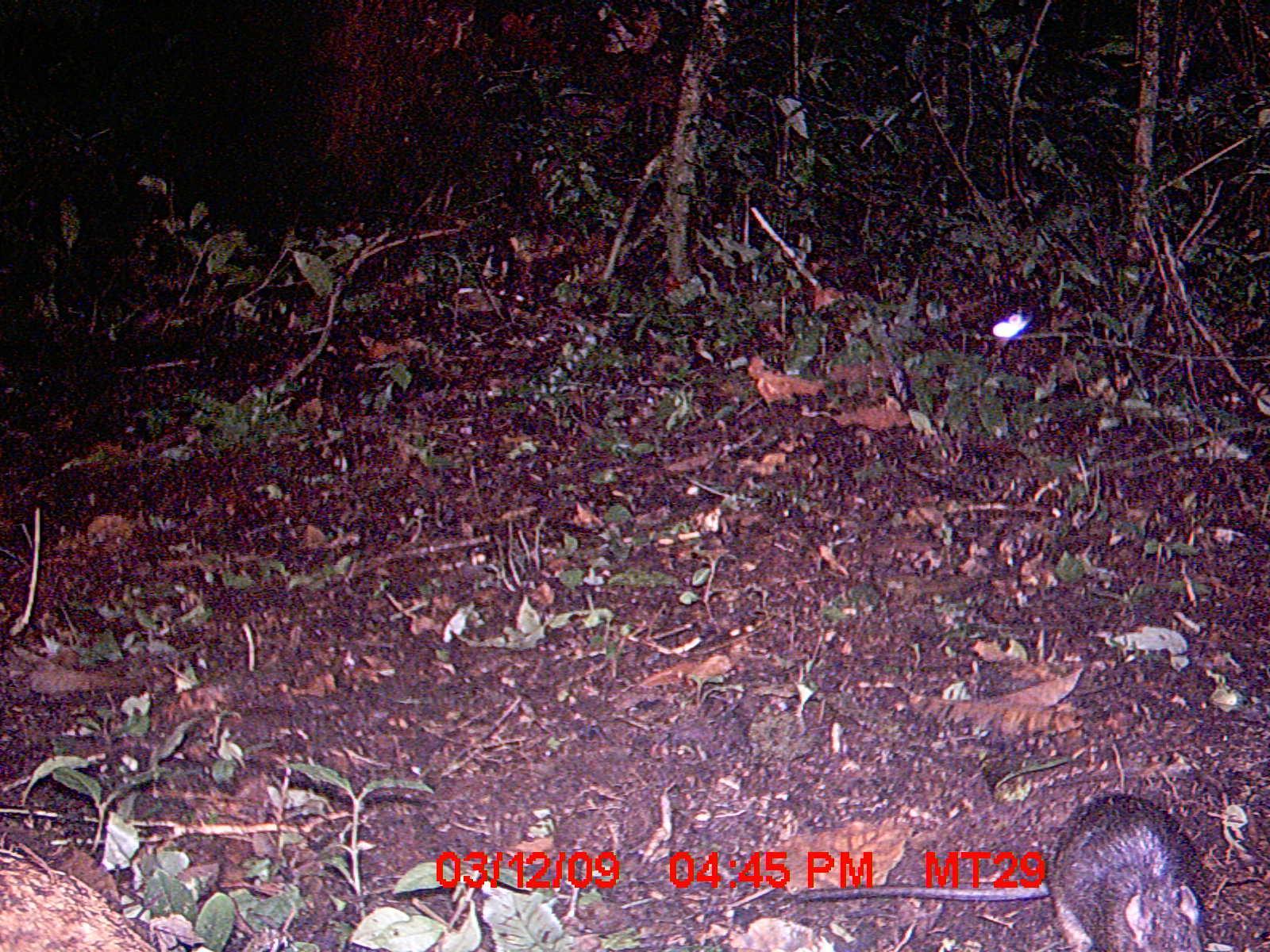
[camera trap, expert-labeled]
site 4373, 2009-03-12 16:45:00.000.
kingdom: Animalia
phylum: Chordata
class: Mammalia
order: Rodentia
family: Nesomyidae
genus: Nesomys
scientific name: Nesomys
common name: nesomys rodents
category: nesomys sp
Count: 1.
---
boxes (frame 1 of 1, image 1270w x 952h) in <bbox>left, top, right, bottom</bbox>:
nesomys sp: <bbox>788, 787, 1213, 948</bbox>